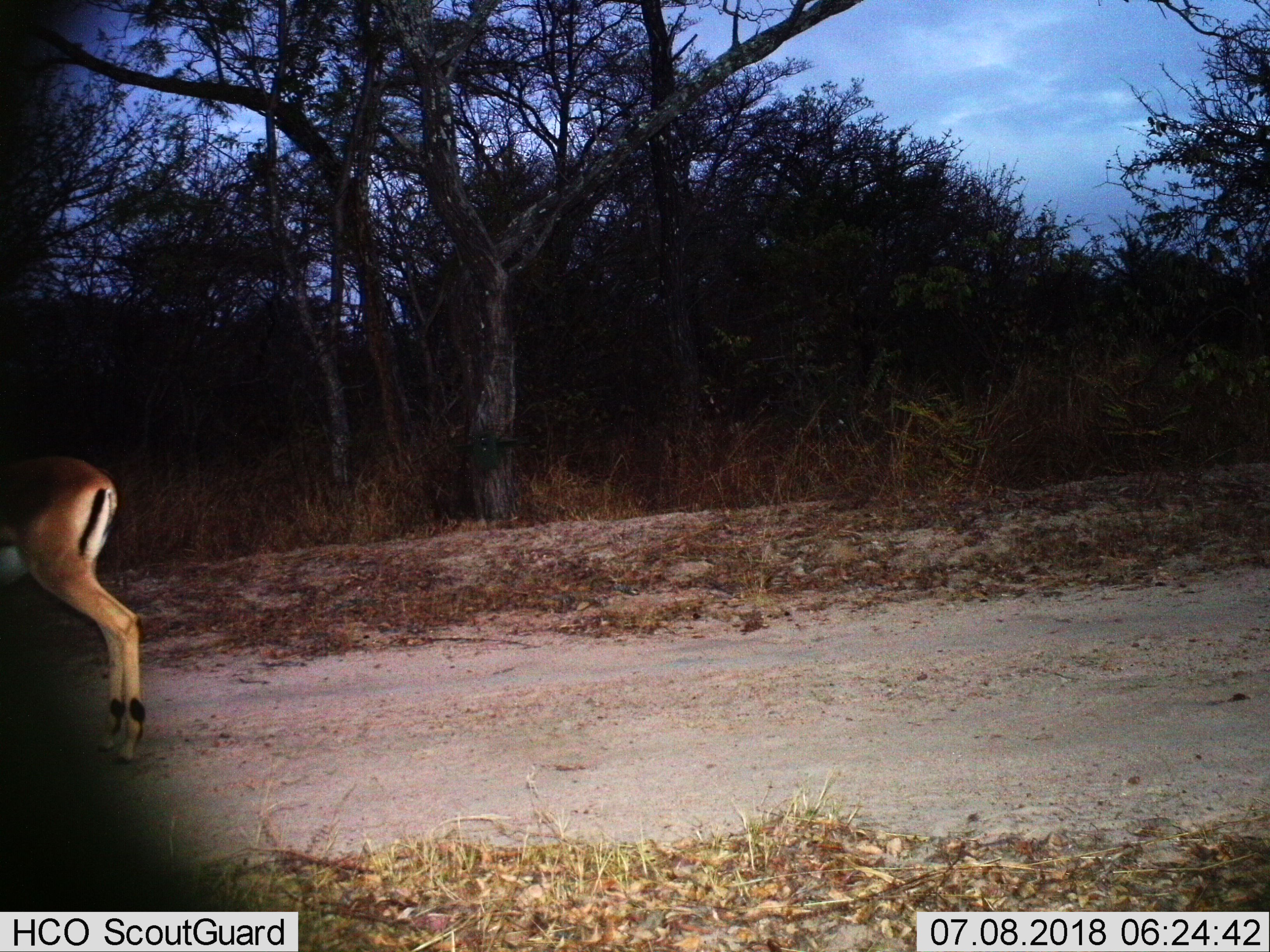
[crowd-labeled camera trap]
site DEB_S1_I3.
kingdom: Animalia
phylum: Chordata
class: Mammalia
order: Artiodactyla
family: Bovidae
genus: Aepyceros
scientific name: Aepyceros melampus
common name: impala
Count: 1.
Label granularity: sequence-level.